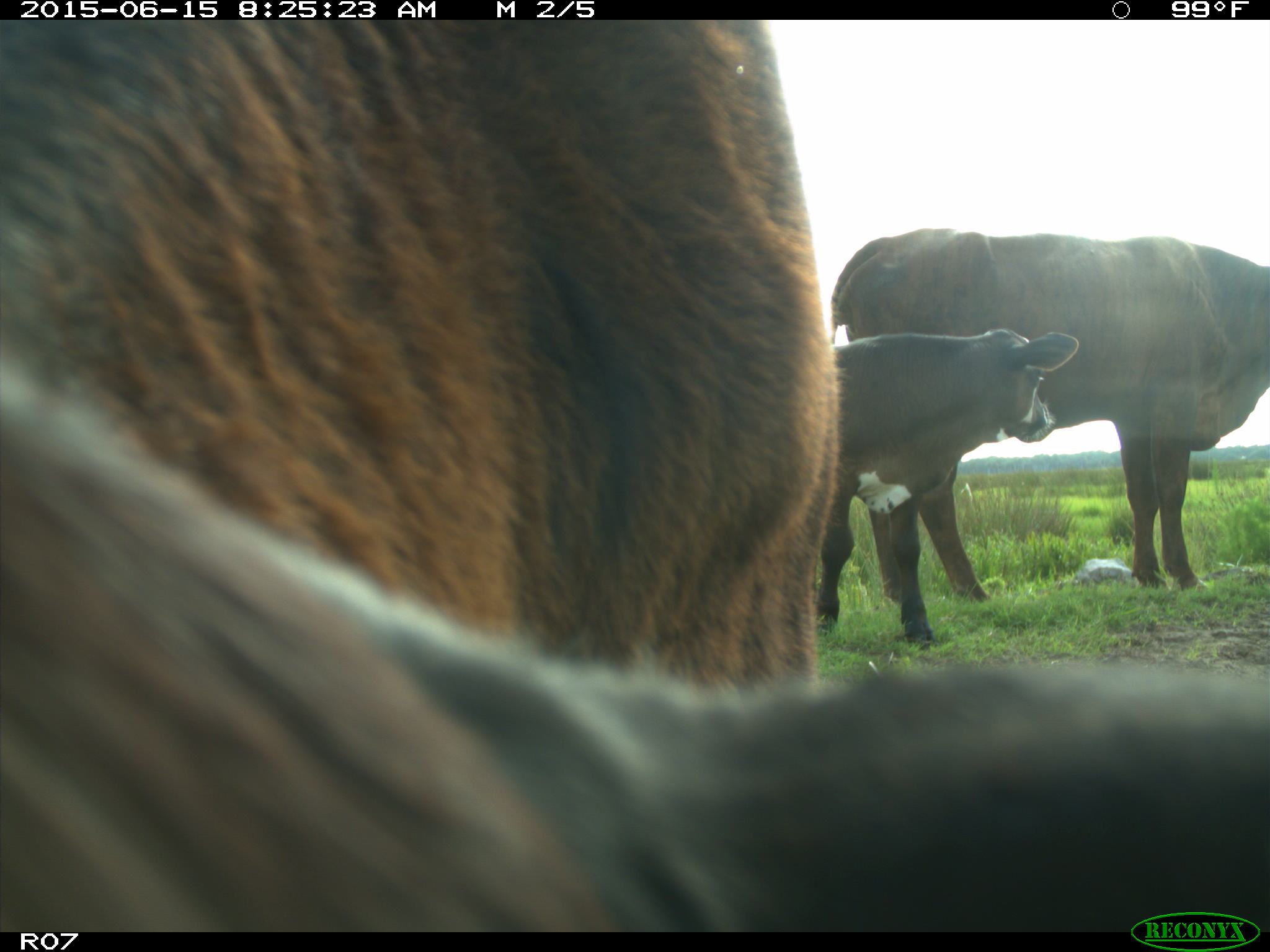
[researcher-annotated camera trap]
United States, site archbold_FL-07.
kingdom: Animalia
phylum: Chordata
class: Mammalia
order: Artiodactyla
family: Bovidae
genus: Bos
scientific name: Bos taurus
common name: domestic cow